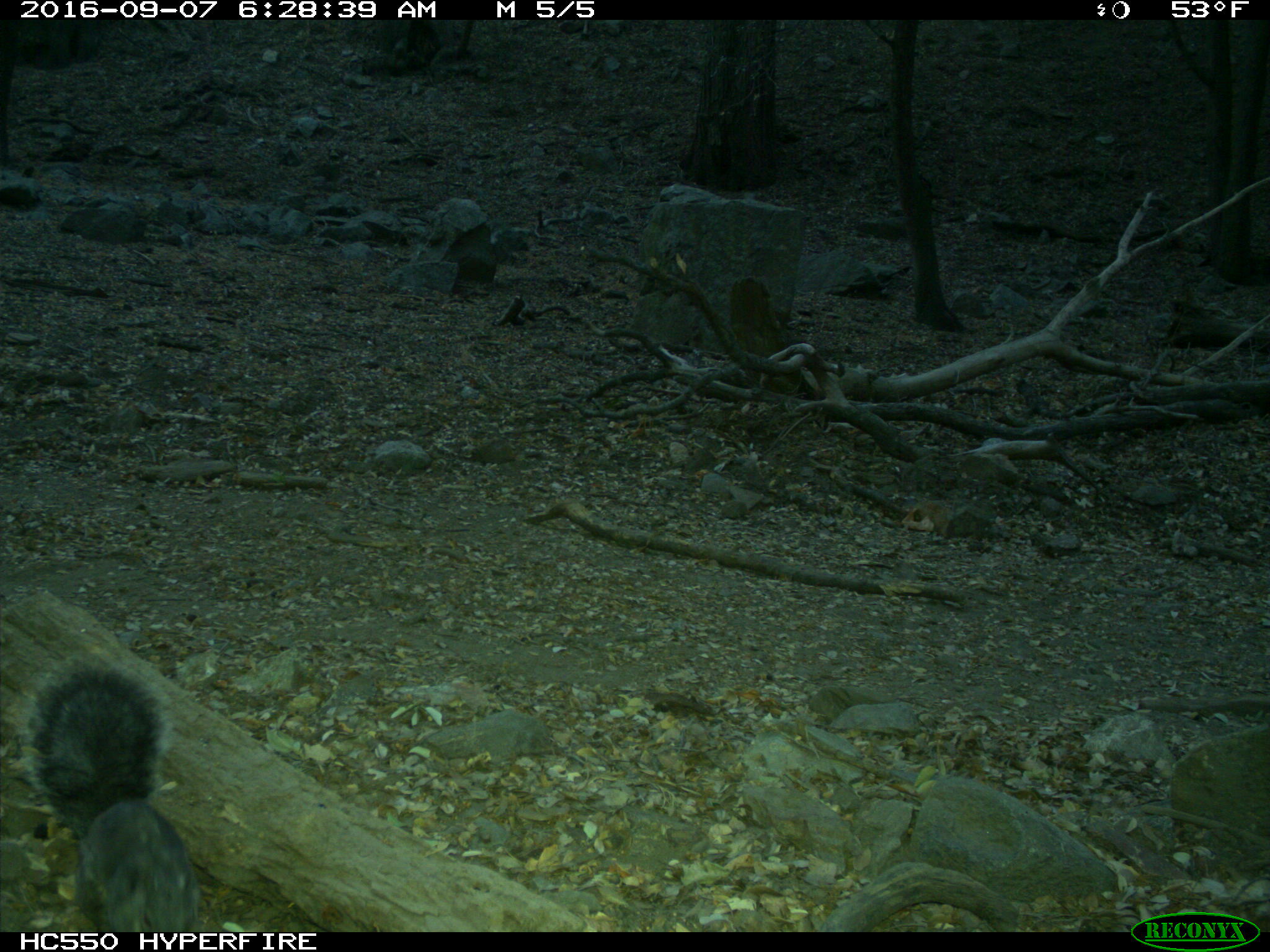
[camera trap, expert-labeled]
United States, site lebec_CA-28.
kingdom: Animalia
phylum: Chordata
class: Mammalia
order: Rodentia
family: Sciuridae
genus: Sciurus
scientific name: Sciurus carolinensis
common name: eastern gray squirrel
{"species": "Sciurus carolinensis (eastern gray squirrel)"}